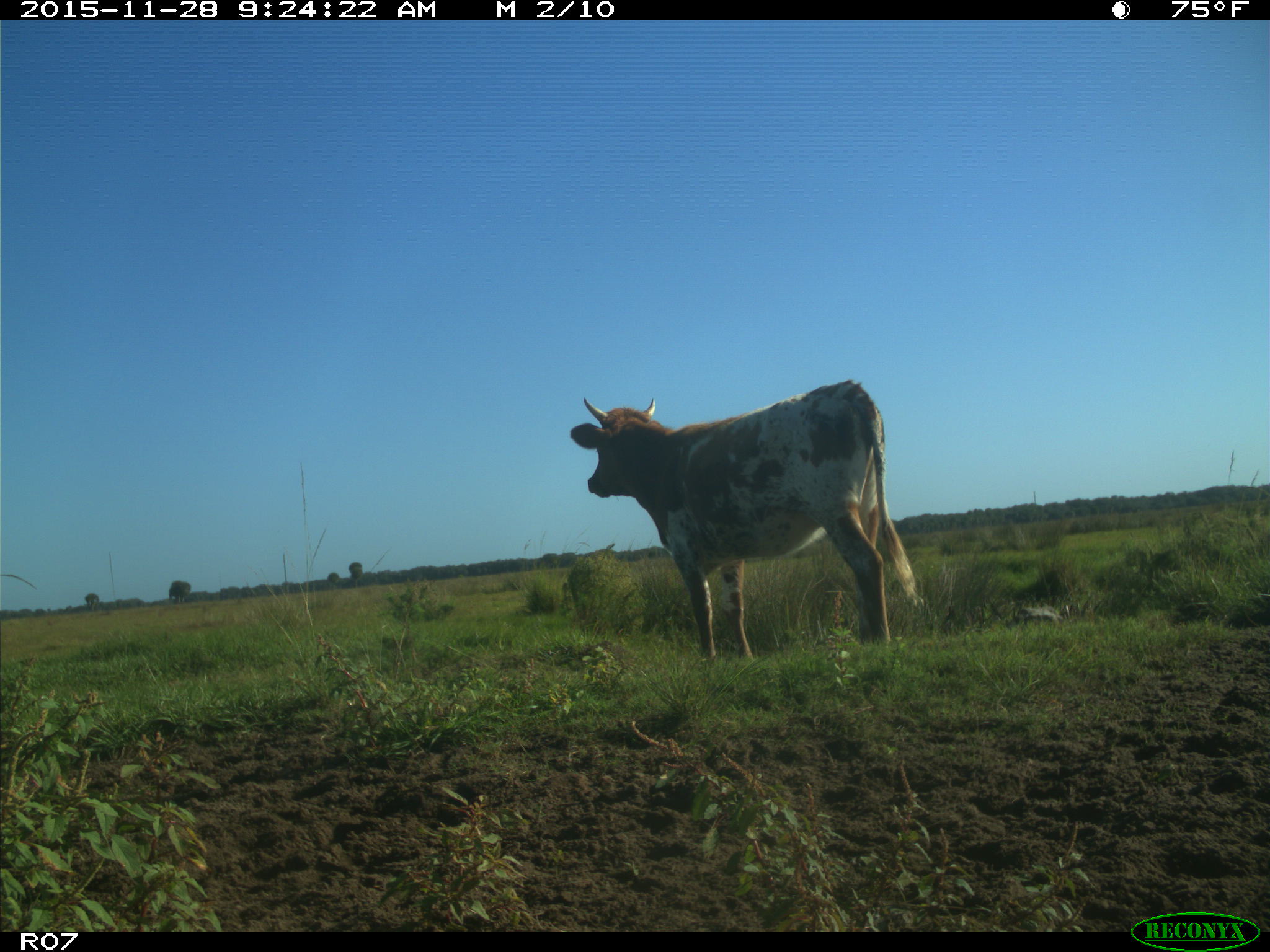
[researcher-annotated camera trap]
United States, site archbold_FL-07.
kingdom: Animalia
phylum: Chordata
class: Mammalia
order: Artiodactyla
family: Bovidae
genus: Bos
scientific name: Bos taurus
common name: domestic cow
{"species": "Bos taurus (domestic cow)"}